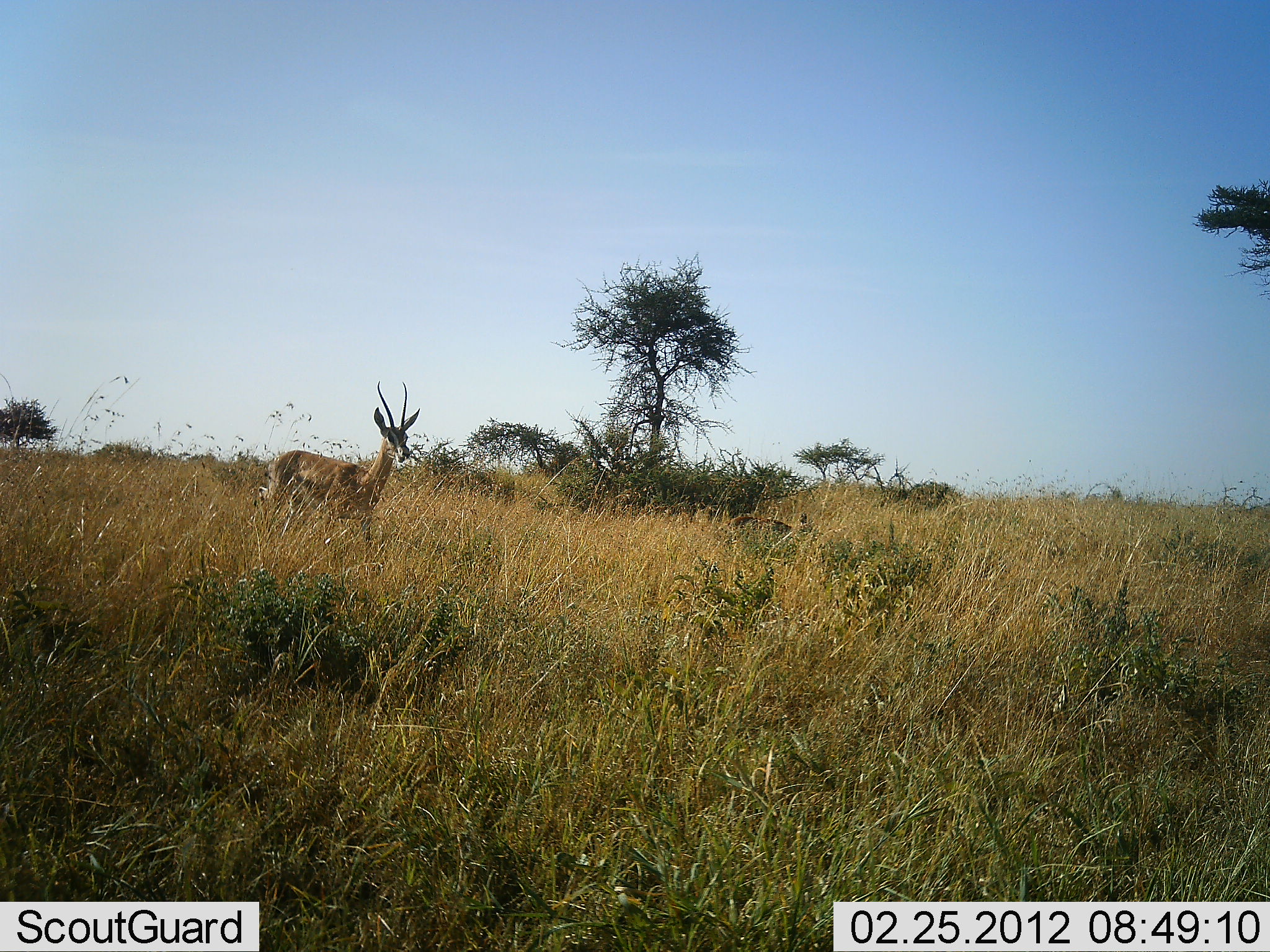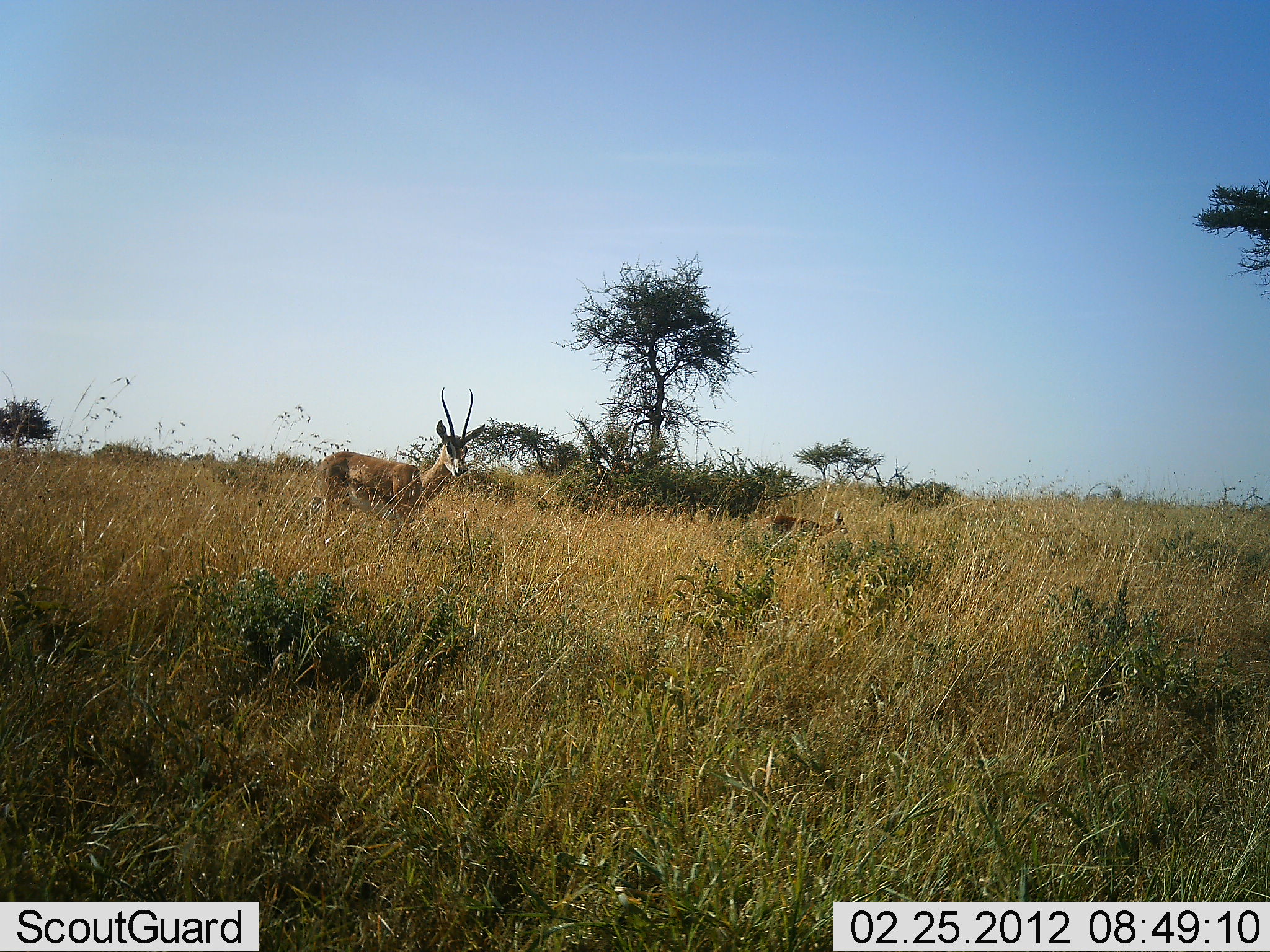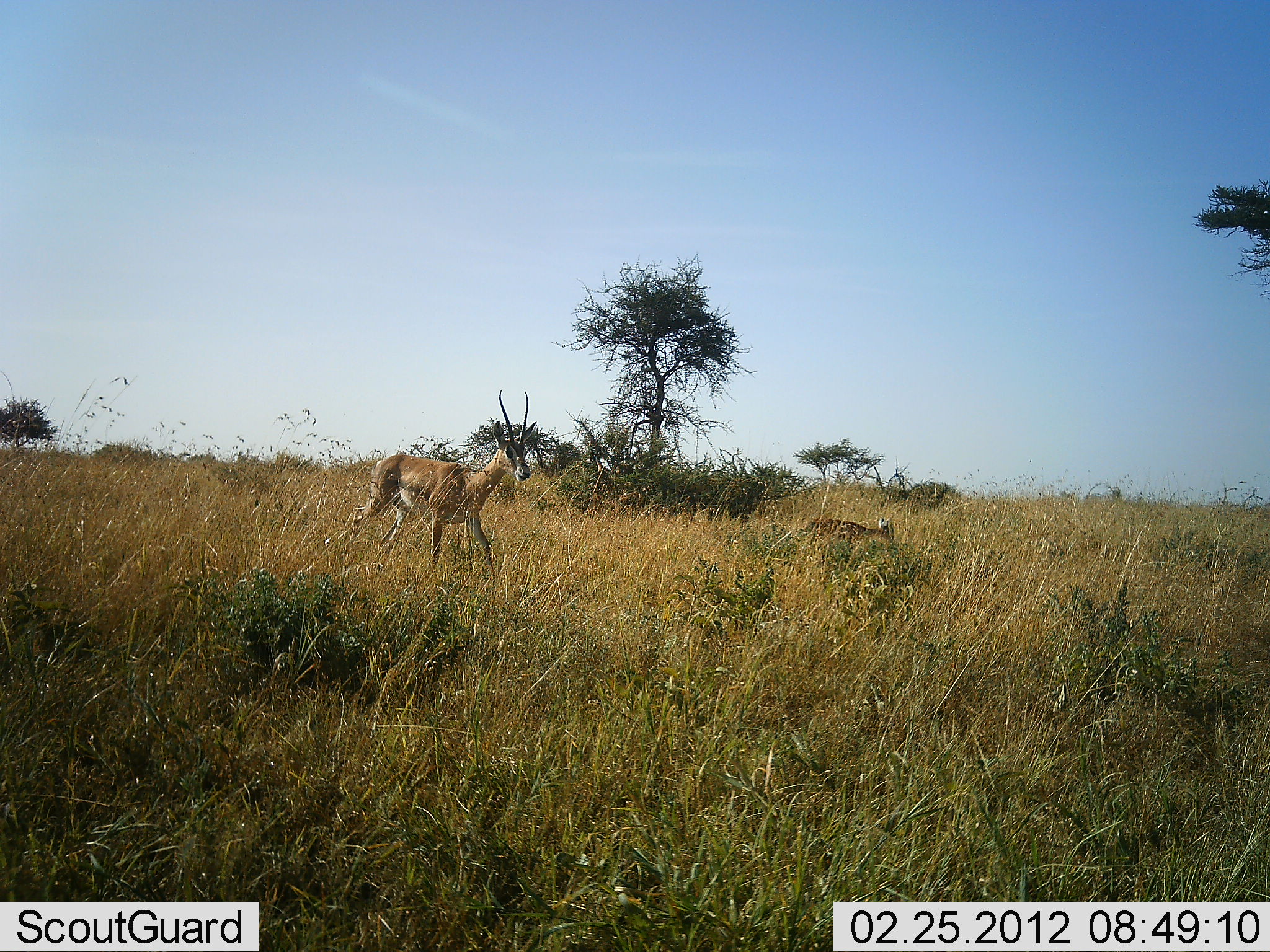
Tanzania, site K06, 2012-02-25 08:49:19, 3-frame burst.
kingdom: Animalia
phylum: Chordata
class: Mammalia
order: Artiodactyla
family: Bovidae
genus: Nanger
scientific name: Nanger granti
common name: grant's gazelle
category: gazellegrants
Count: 2.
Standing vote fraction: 9%.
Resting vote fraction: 0%.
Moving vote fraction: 91%.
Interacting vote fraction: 0%.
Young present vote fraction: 45%.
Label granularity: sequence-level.